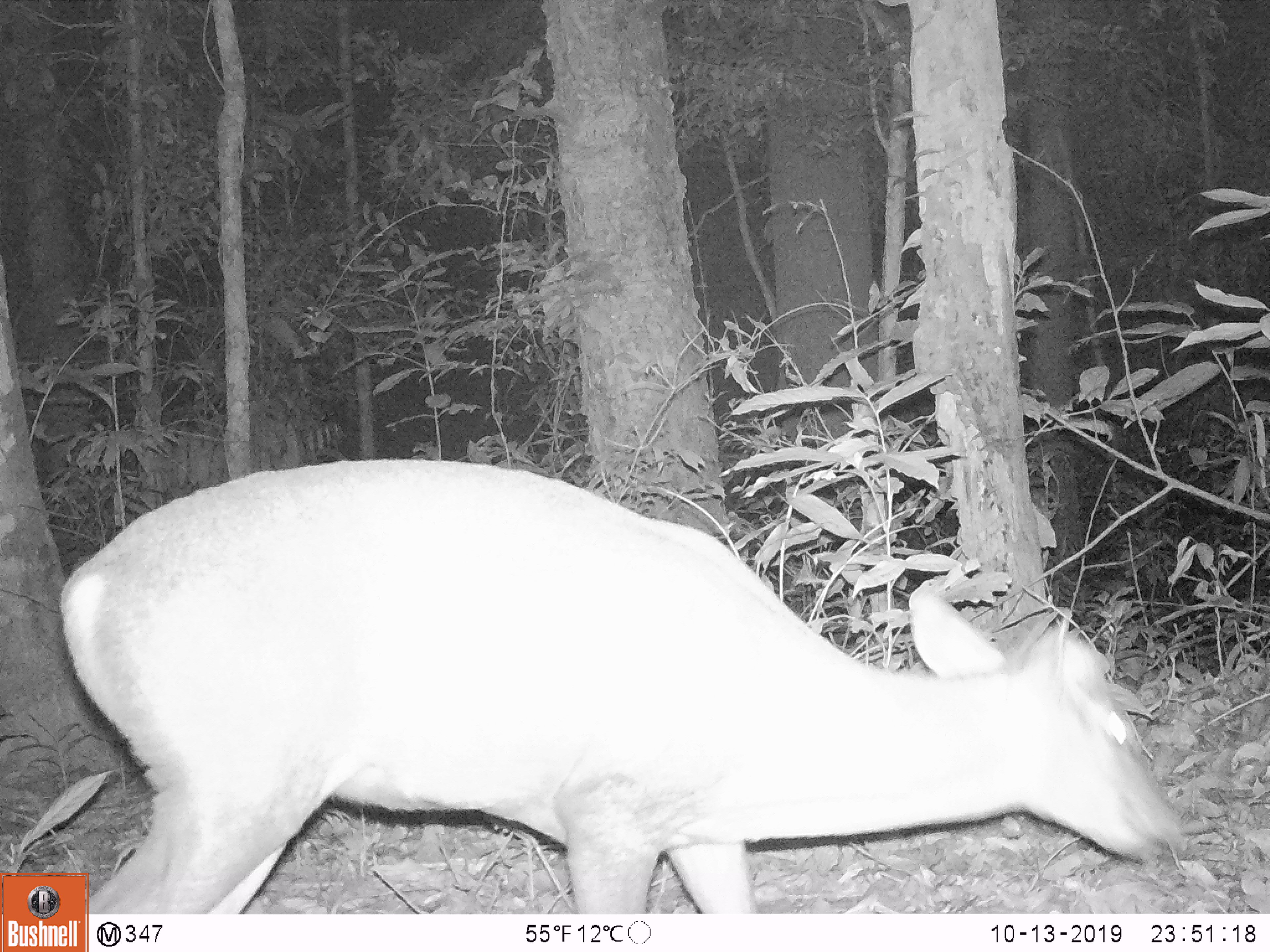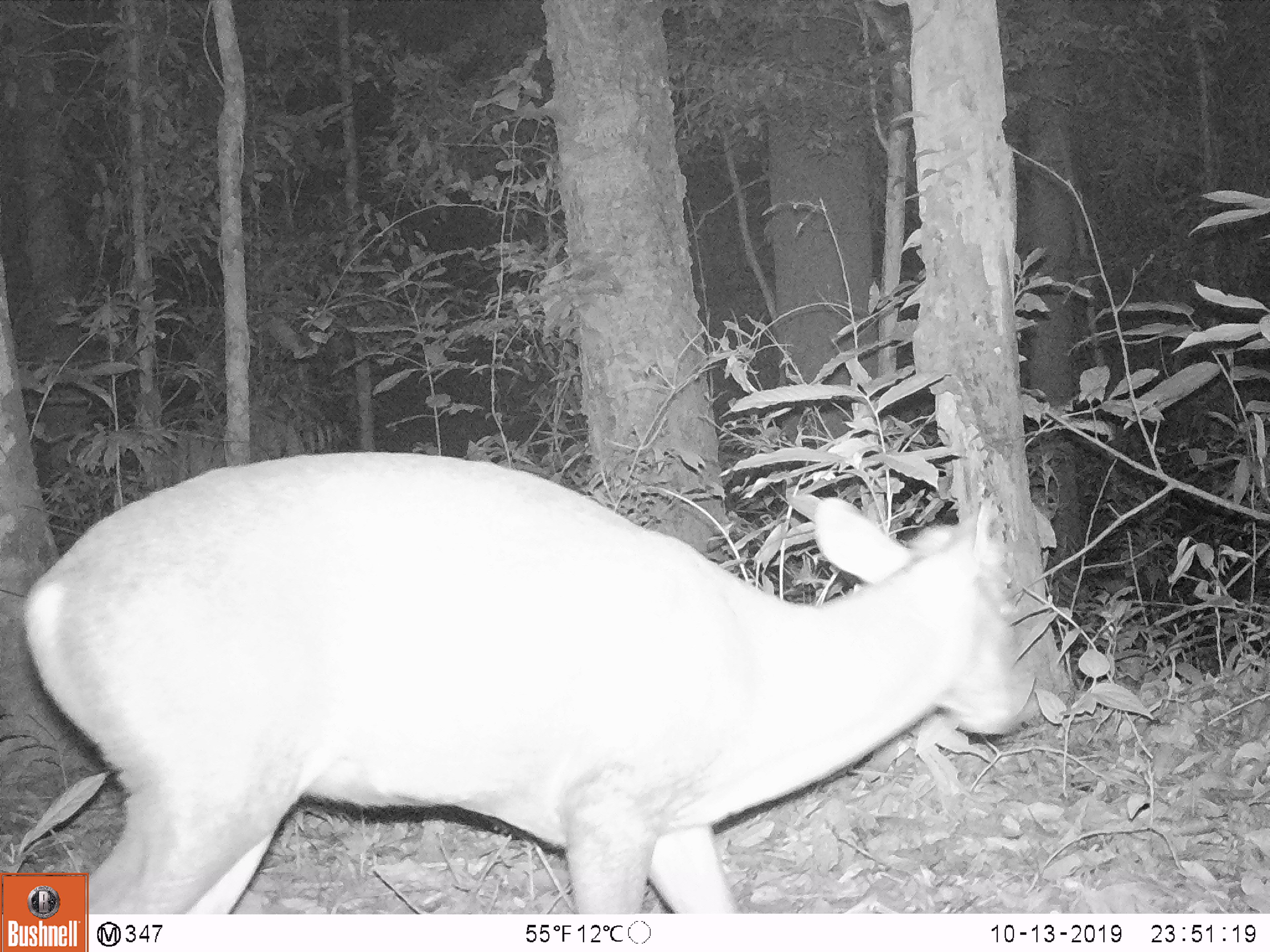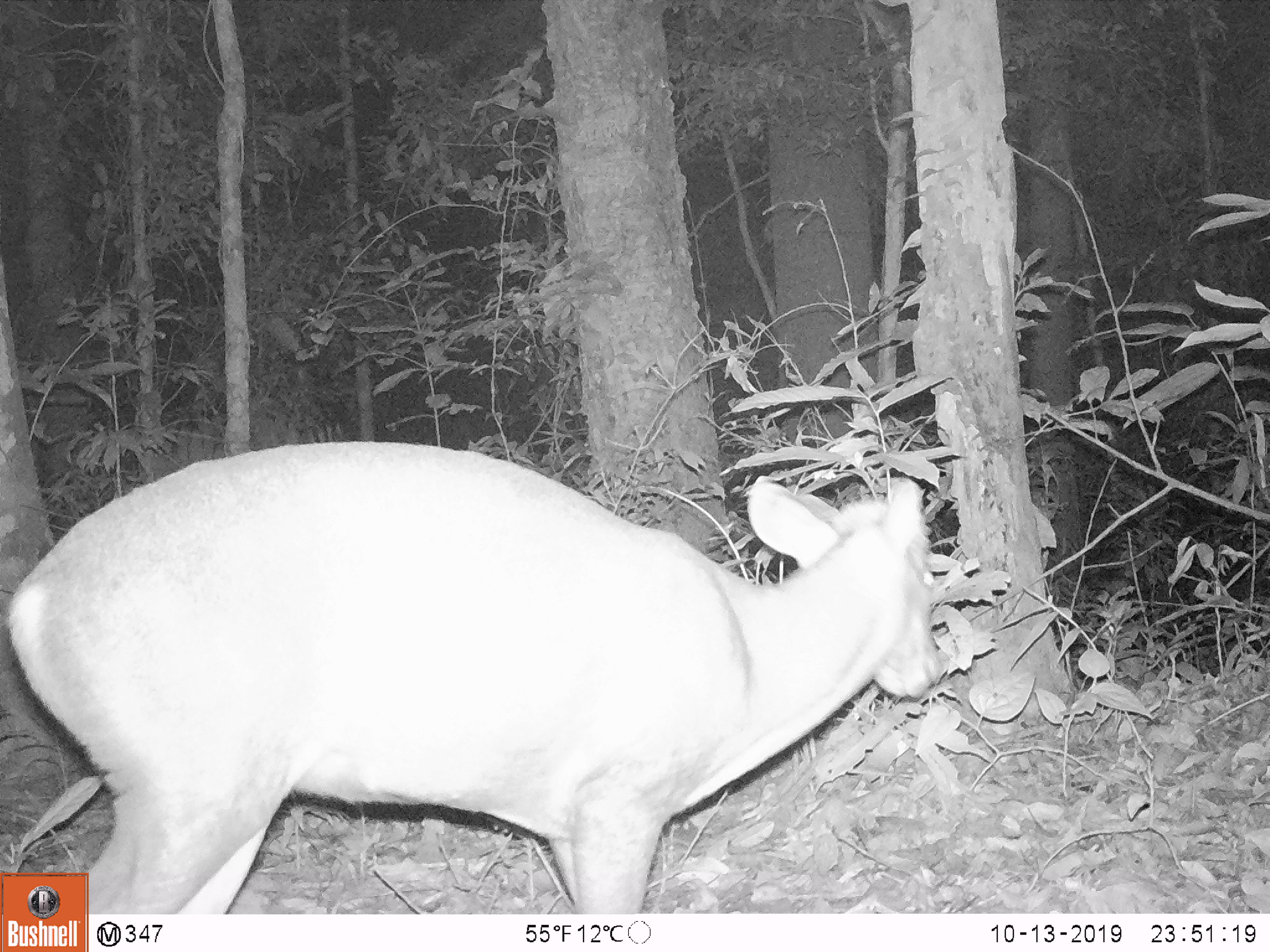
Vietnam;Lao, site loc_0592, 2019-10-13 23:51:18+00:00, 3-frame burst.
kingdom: Animalia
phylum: Chordata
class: Mammalia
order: Artiodactyla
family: Cervidae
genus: Muntiacus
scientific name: Muntiacus rooseveltorum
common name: roosevelt's muntjac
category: roosevelts muntjac group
Roosevelts muntjac group (roosevelt's muntjac) (Muntiacus rooseveltorum). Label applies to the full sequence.